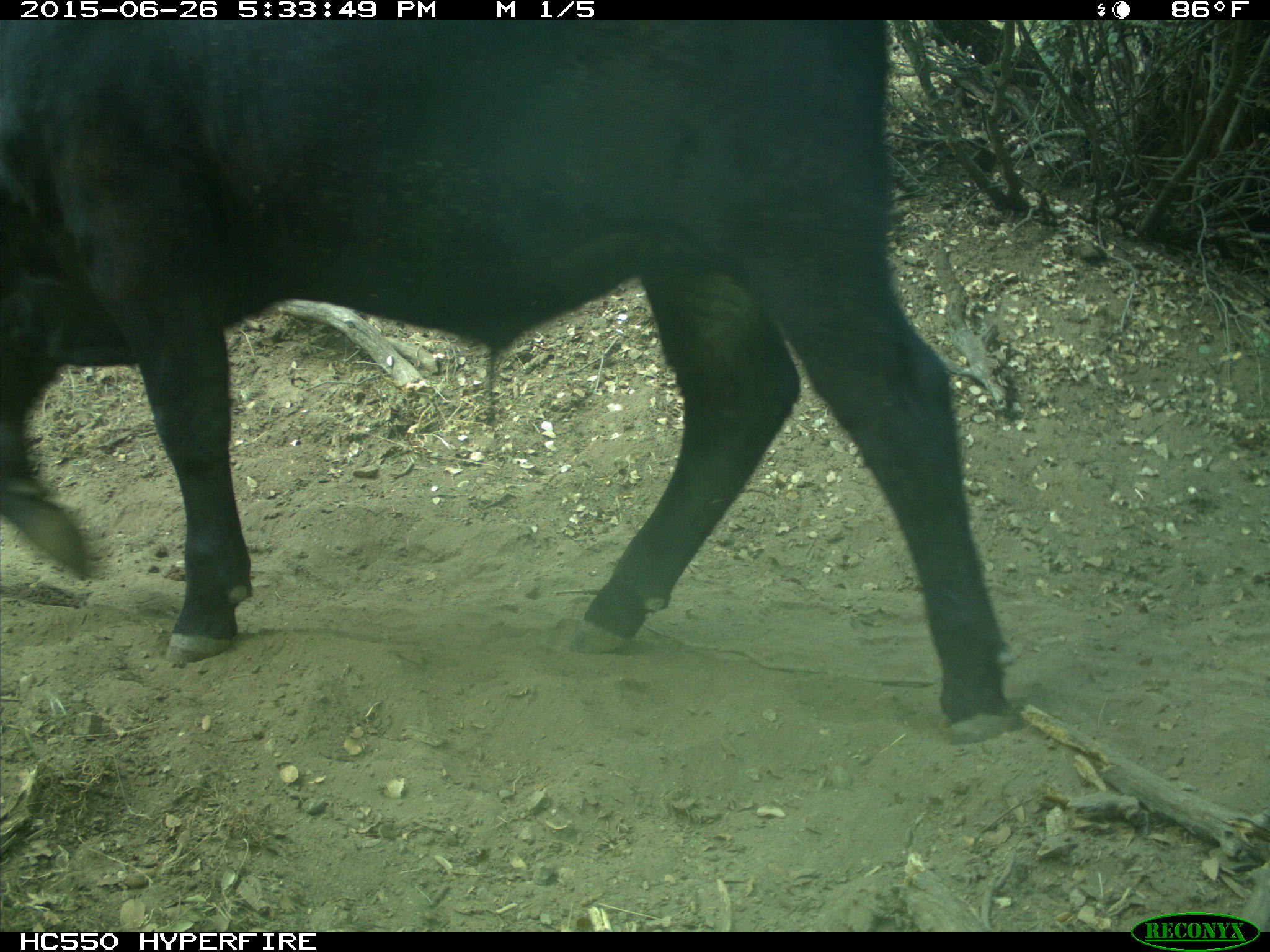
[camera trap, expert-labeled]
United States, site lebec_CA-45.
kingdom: Animalia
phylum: Chordata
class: Mammalia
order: Artiodactyla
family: Bovidae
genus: Bos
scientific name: Bos taurus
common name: domestic cow